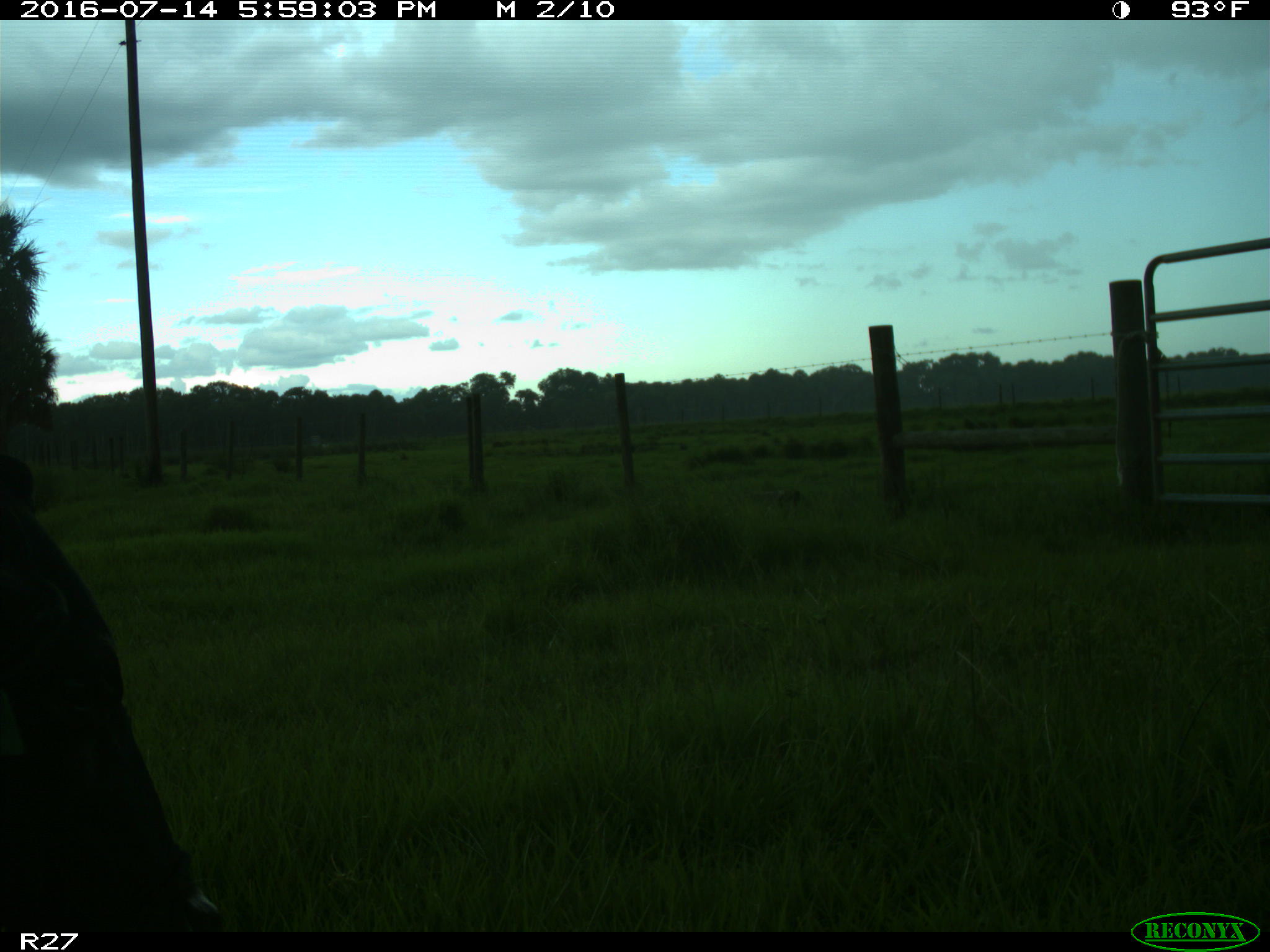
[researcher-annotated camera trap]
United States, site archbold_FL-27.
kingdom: Animalia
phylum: Chordata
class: Mammalia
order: Artiodactyla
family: Bovidae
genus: Bos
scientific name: Bos taurus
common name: domestic cow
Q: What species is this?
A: Bos taurus (domestic cow).